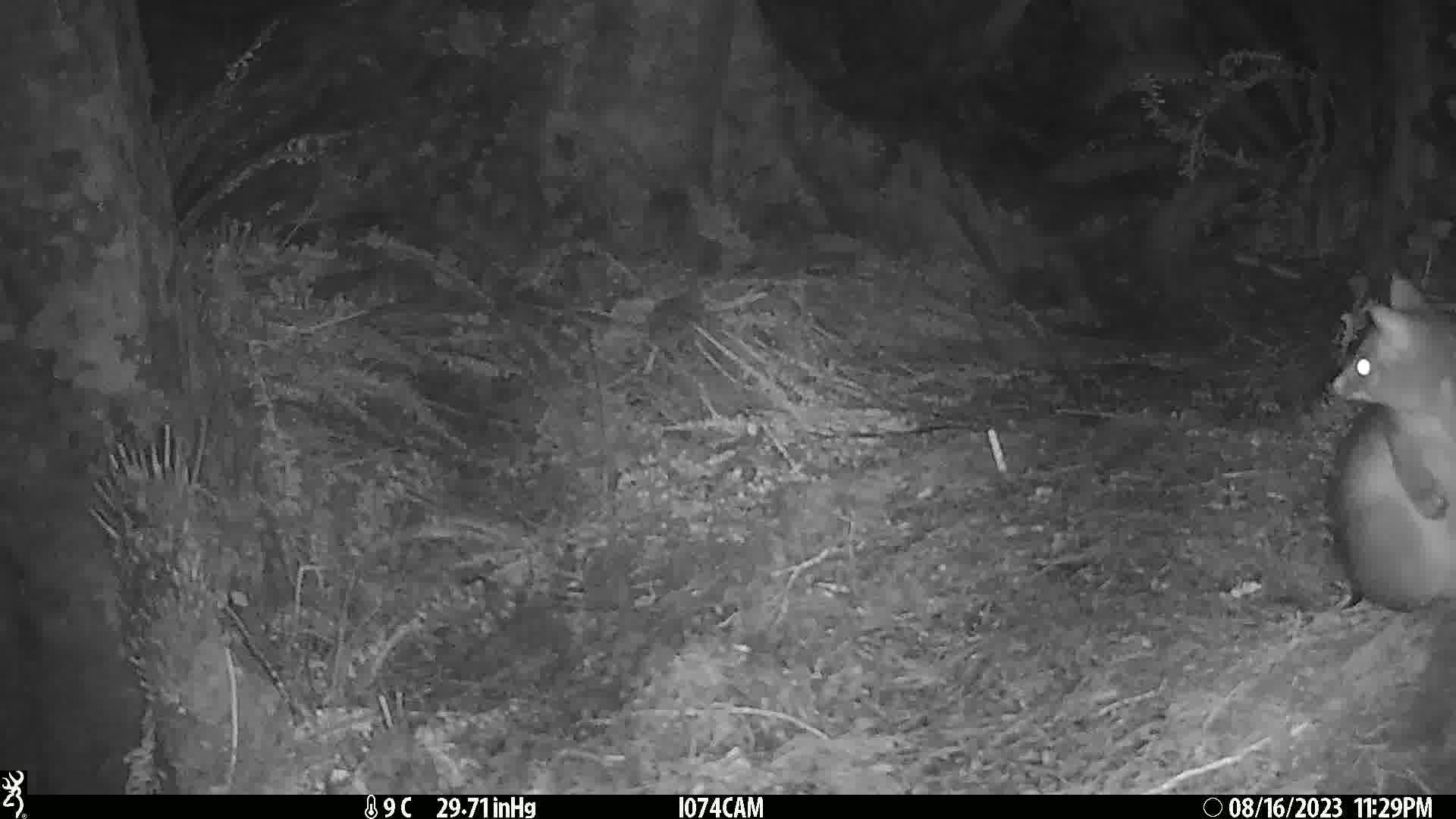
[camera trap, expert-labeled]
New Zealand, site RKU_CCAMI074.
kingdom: Animalia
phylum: Chordata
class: Mammalia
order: Diprotodontia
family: Phalangeridae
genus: Trichosurus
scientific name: Trichosurus vulpecula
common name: common brushtail possum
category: possum